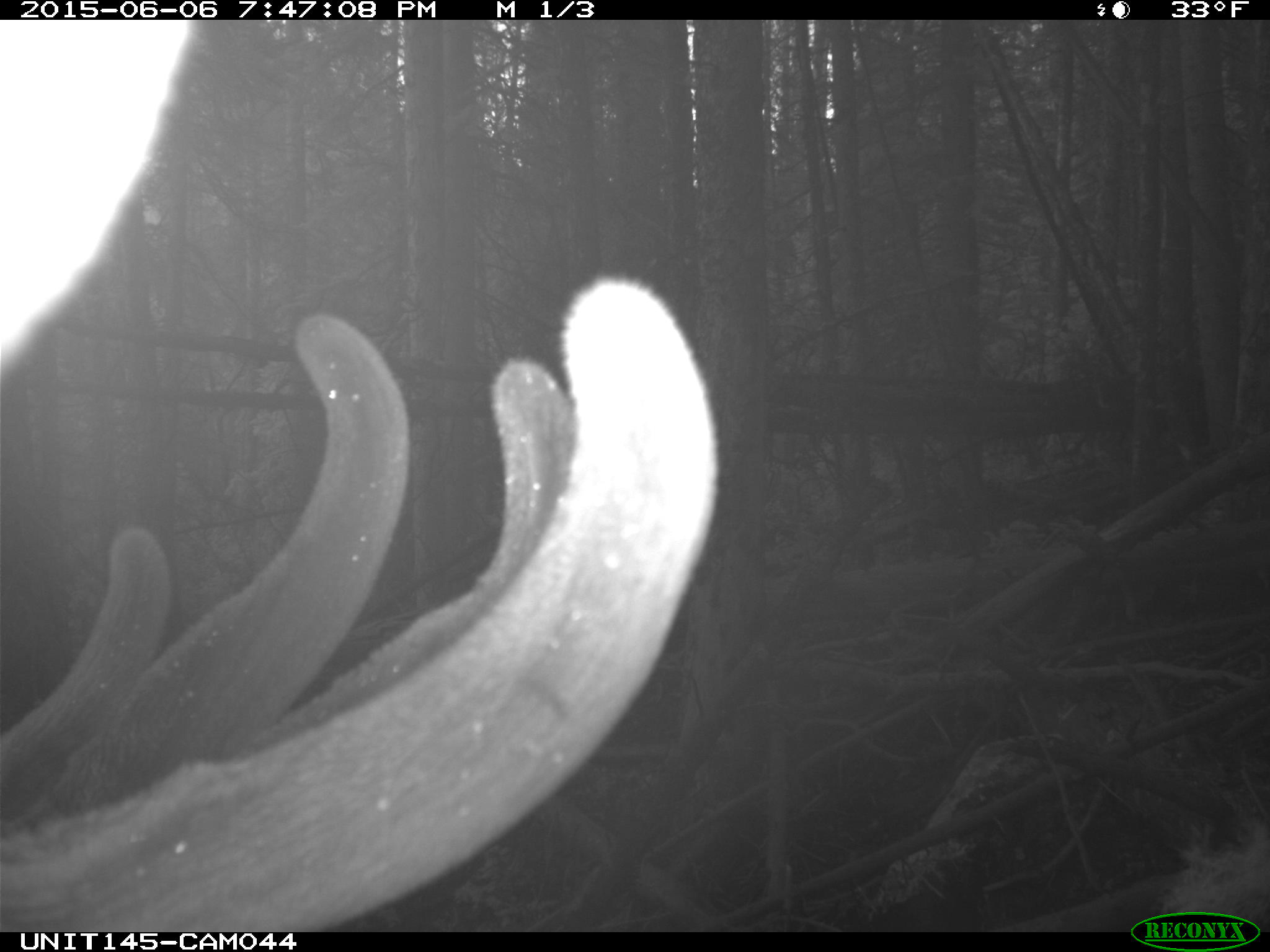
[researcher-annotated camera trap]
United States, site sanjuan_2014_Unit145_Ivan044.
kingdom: Animalia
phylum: Chordata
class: Mammalia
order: Artiodactyla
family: Cervidae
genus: Cervus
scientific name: Cervus elaphus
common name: red deer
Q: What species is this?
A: Cervus elaphus (red deer).